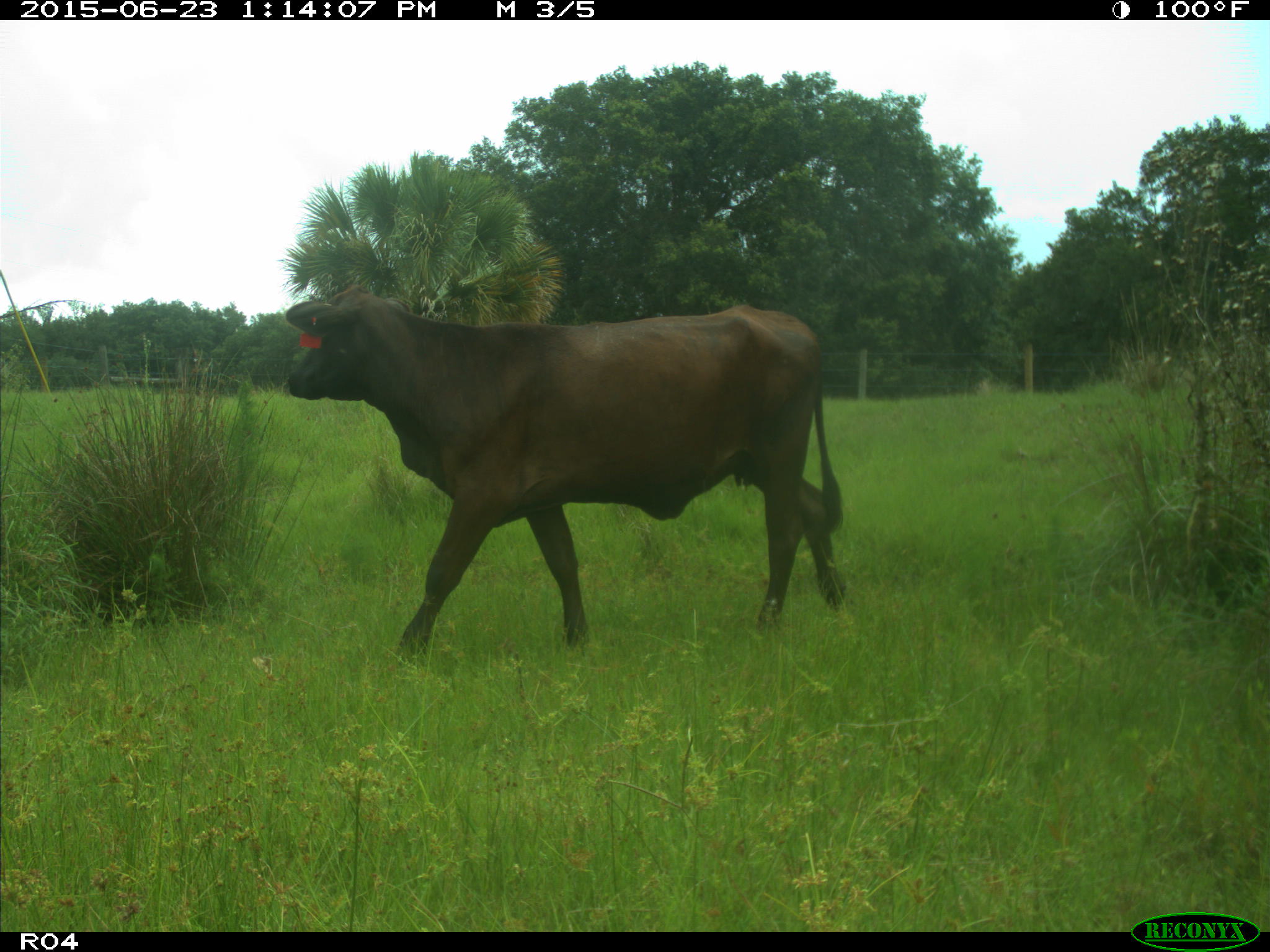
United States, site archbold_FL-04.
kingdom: Animalia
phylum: Chordata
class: Mammalia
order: Artiodactyla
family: Bovidae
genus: Bos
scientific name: Bos taurus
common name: domestic cow